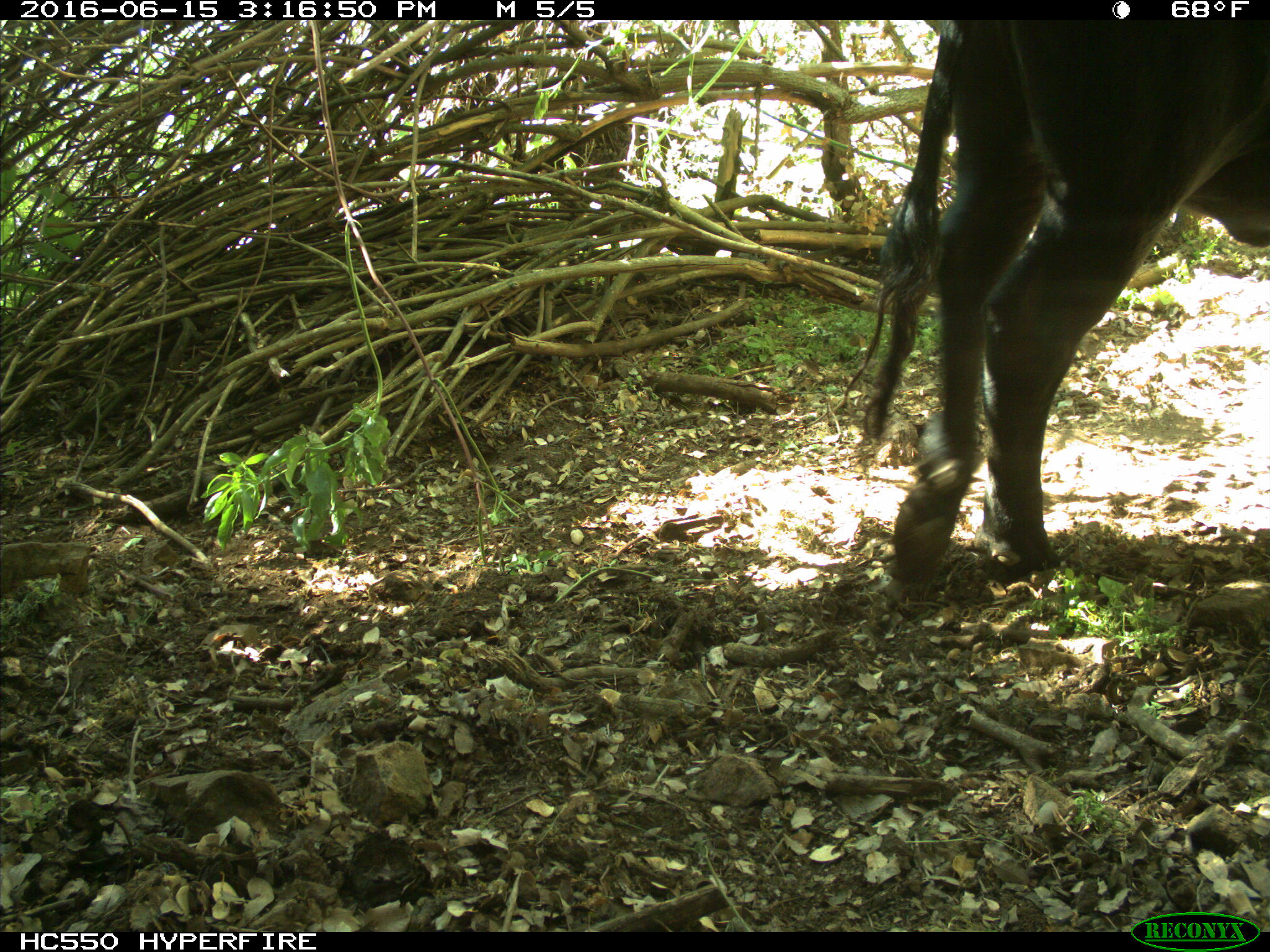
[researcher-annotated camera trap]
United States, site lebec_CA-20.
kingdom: Animalia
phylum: Chordata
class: Mammalia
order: Artiodactyla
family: Bovidae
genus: Bos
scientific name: Bos taurus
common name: domestic cow